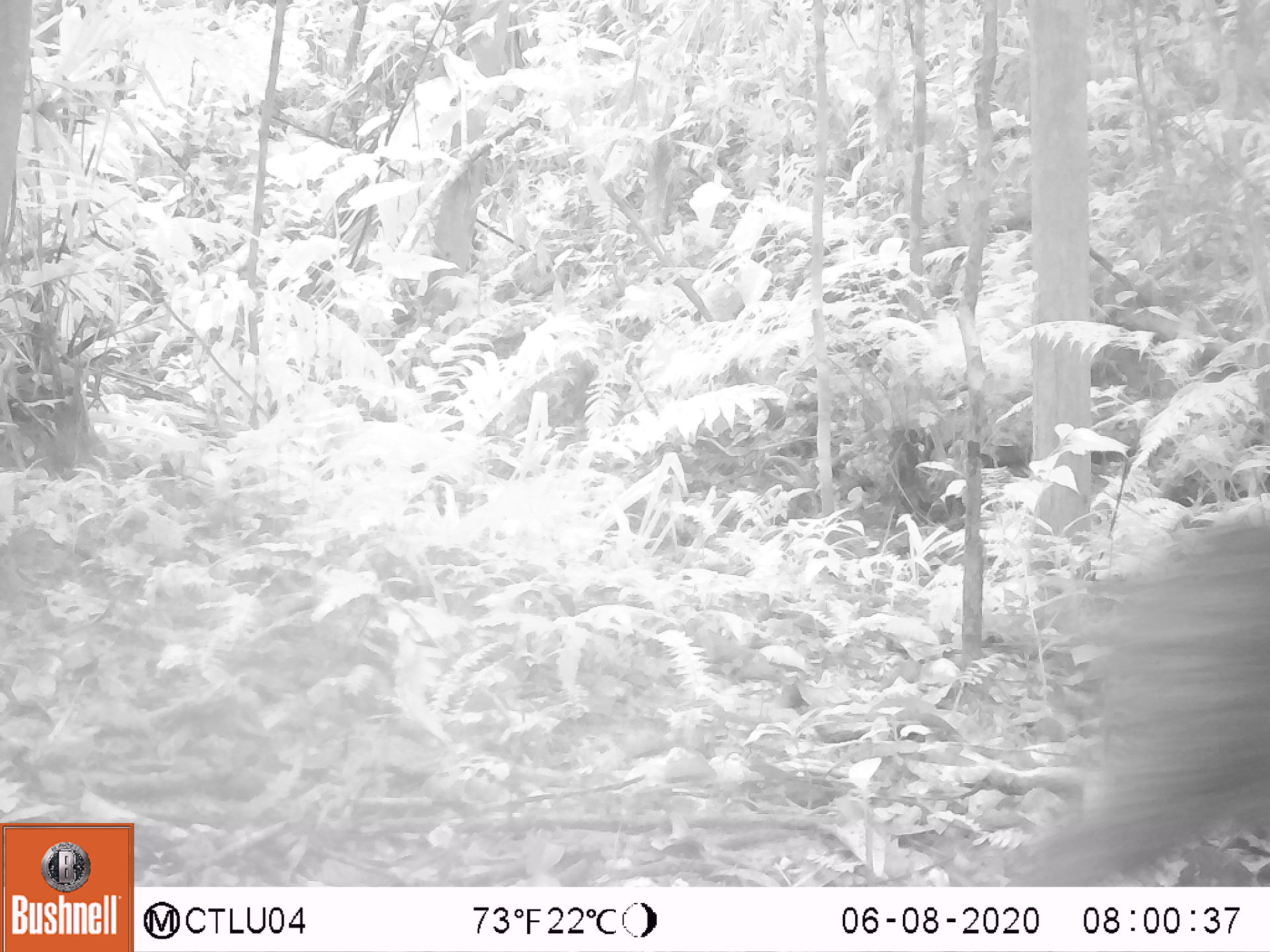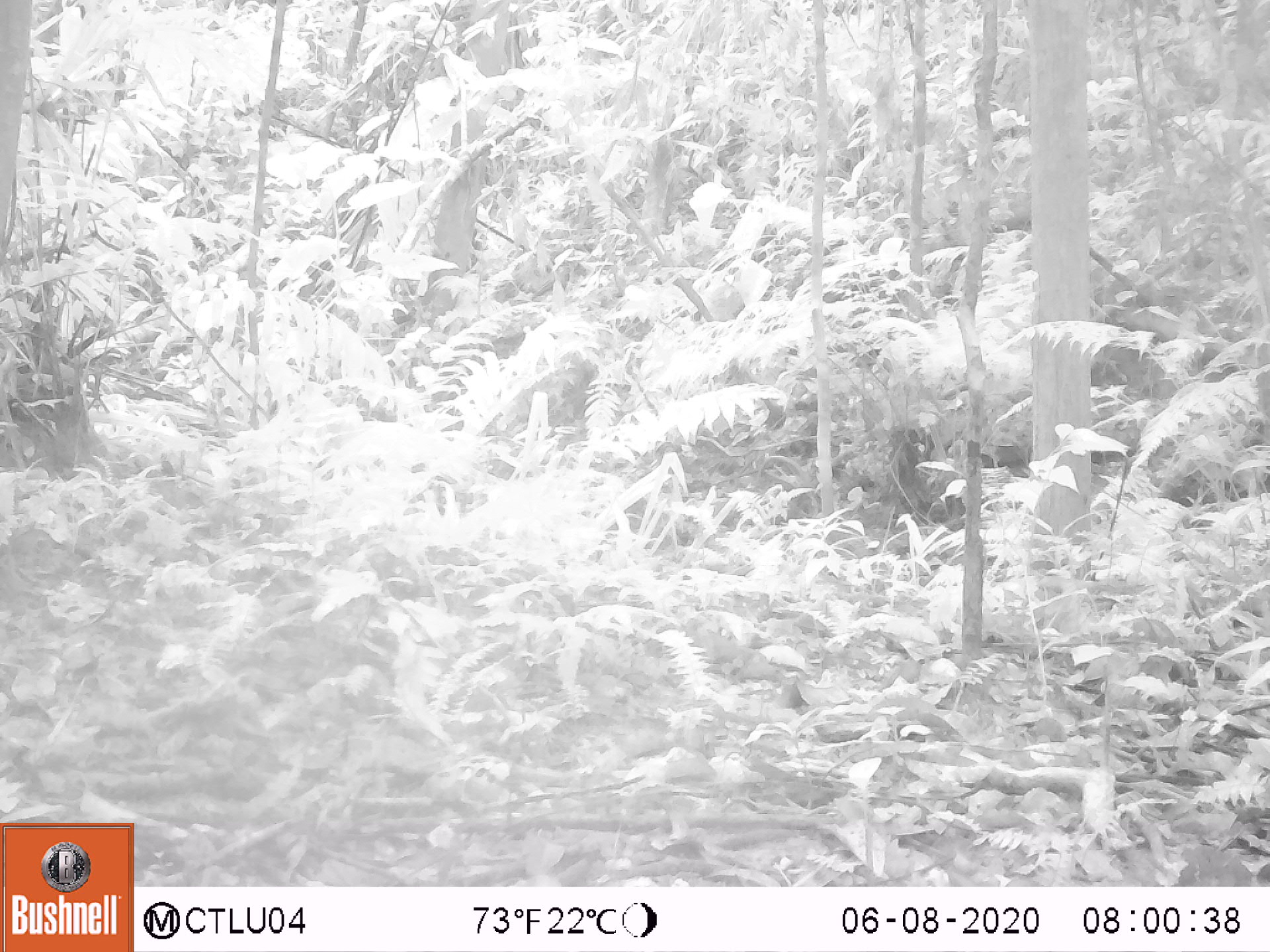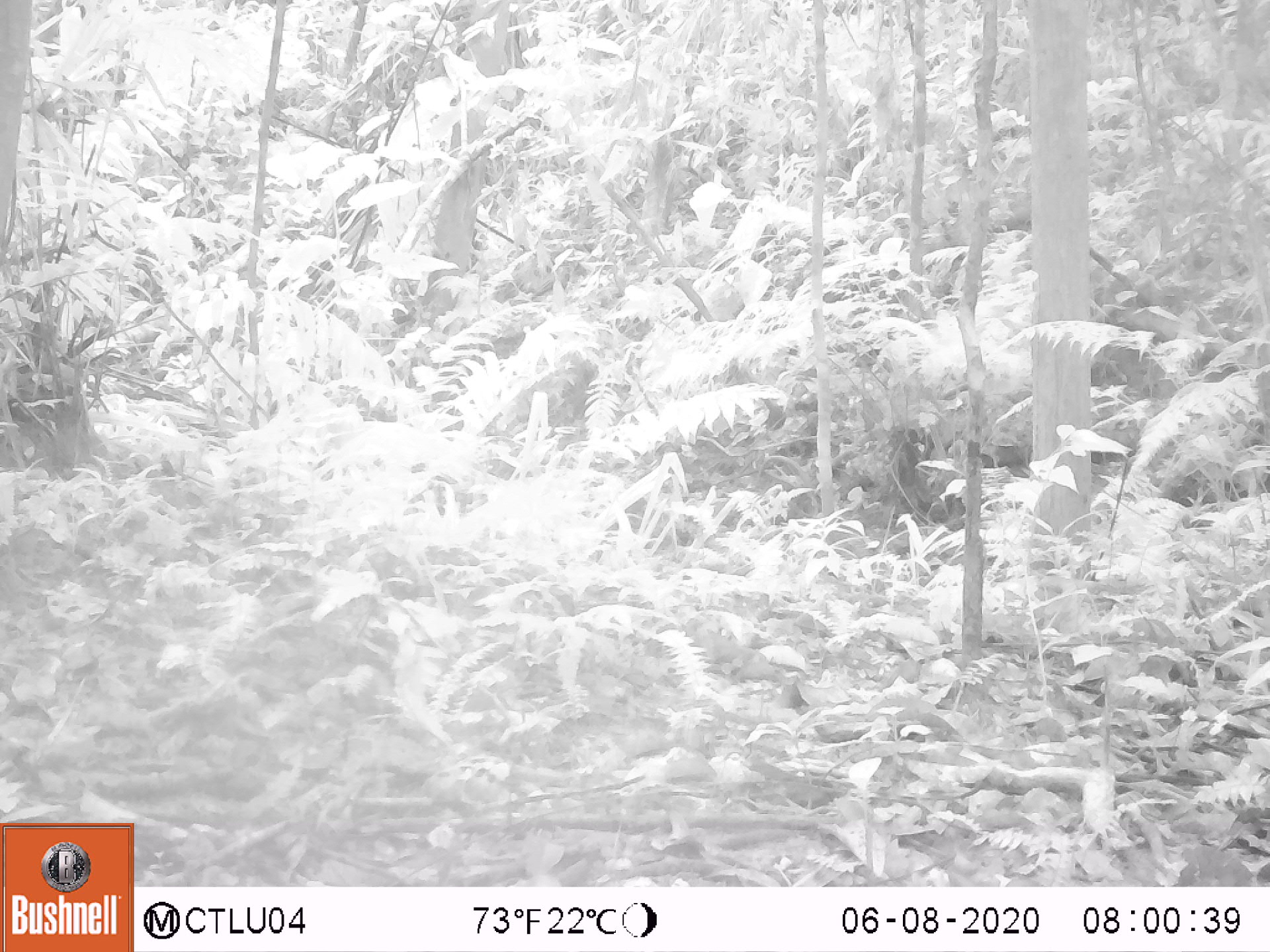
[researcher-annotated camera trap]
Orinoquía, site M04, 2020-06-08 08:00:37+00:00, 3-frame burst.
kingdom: Animalia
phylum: Chordata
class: Mammalia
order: Artiodactyla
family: Tayassuidae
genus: Pecari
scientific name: Pecari tajacu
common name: collared peccary